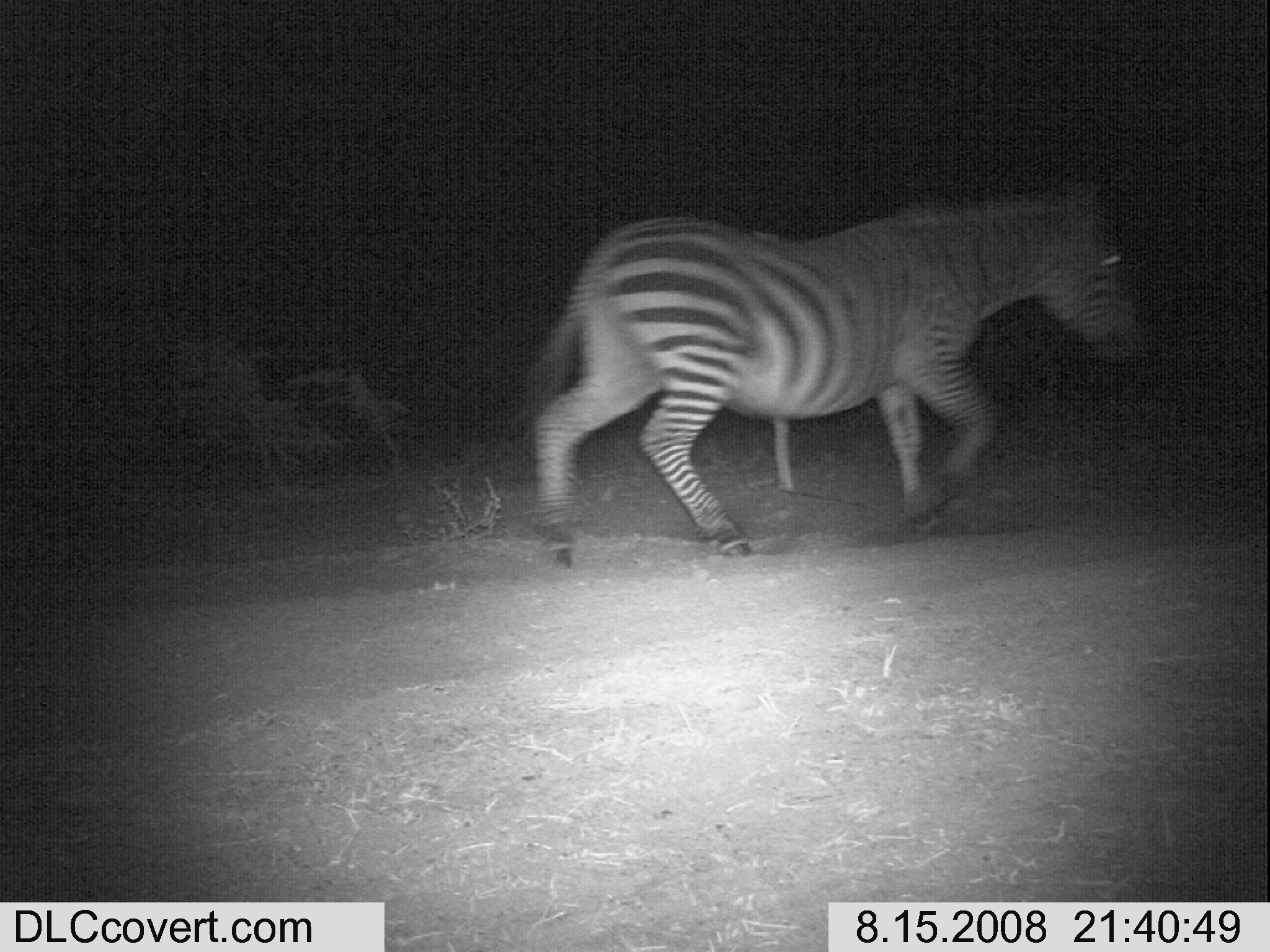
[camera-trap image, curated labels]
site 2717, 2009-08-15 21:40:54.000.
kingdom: Animalia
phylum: Chordata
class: Mammalia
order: Perissodactyla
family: Equidae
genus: Equus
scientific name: Equus quagga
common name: plains zebra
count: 1